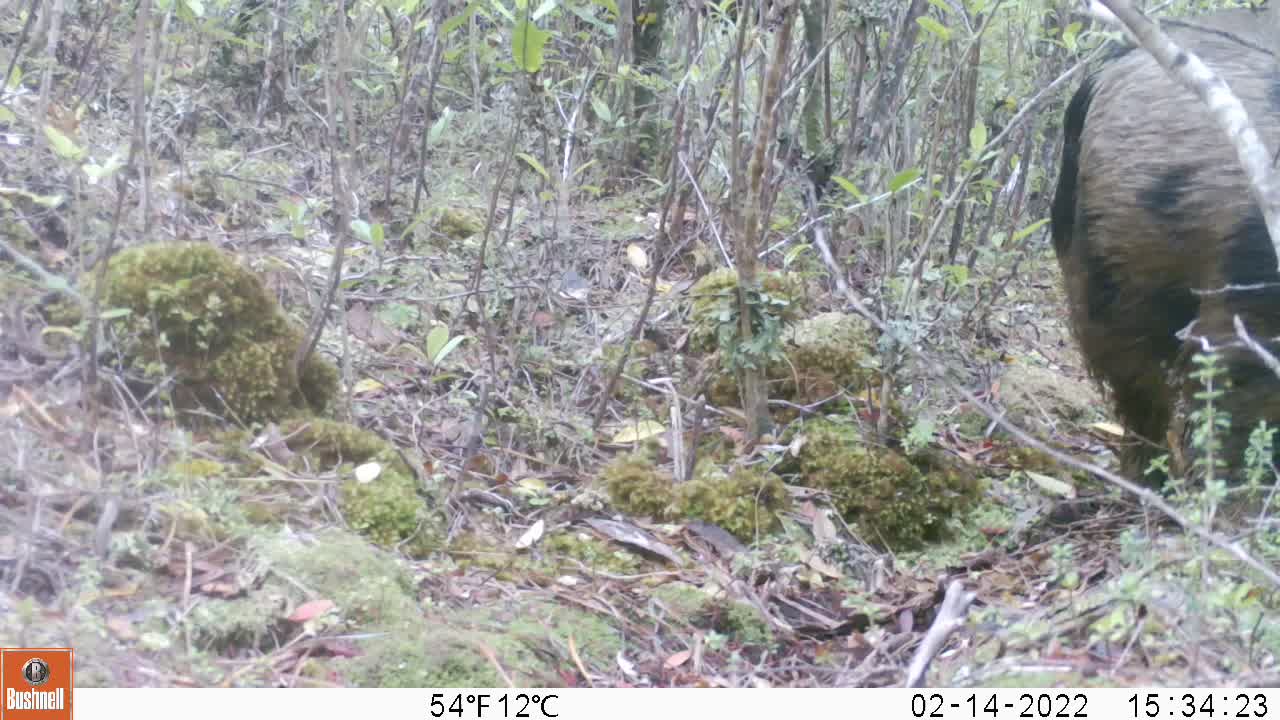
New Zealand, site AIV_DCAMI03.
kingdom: Animalia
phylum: Chordata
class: Mammalia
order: Artiodactyla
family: Suidae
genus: Sus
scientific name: Sus scrofa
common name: pig